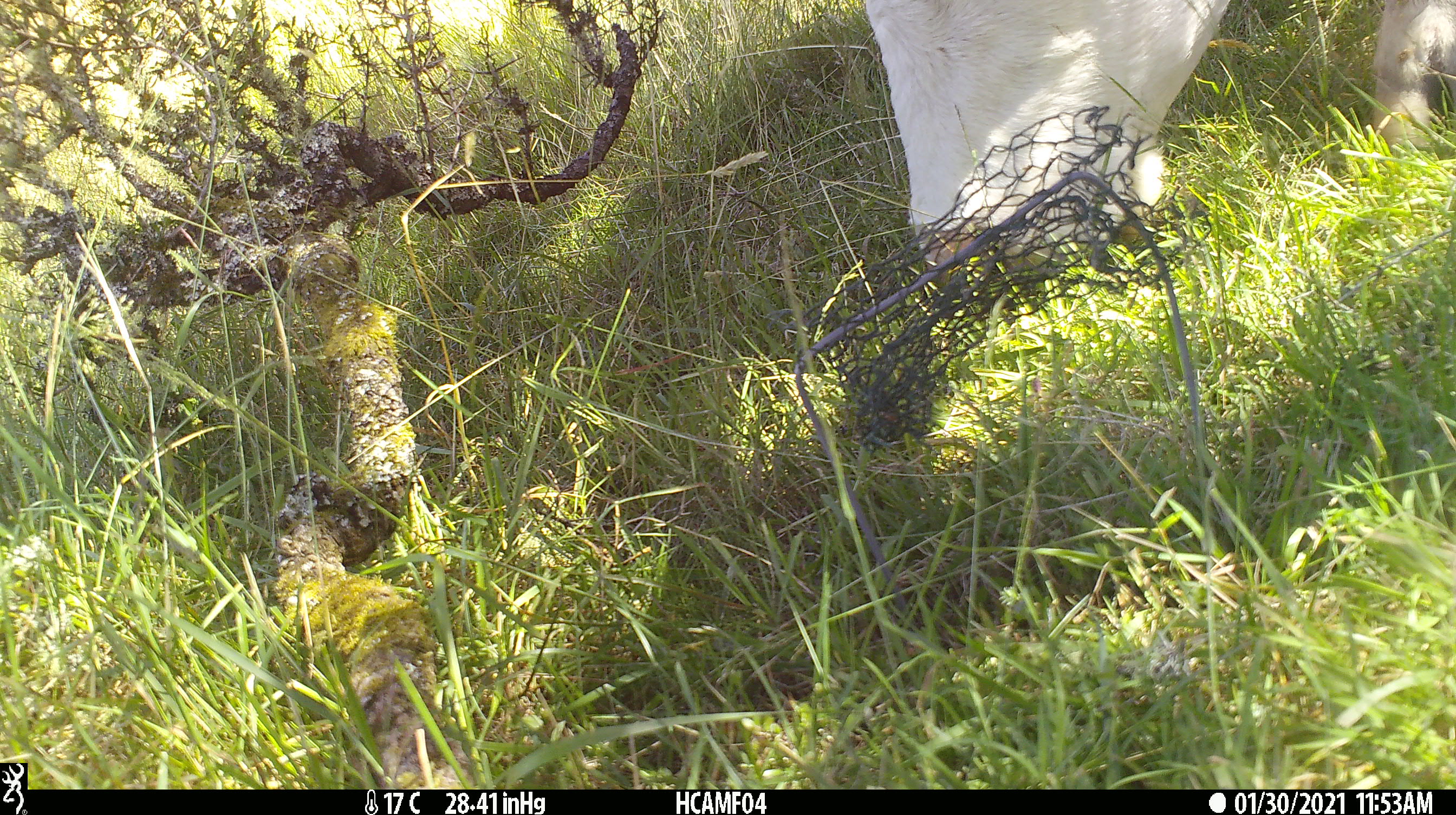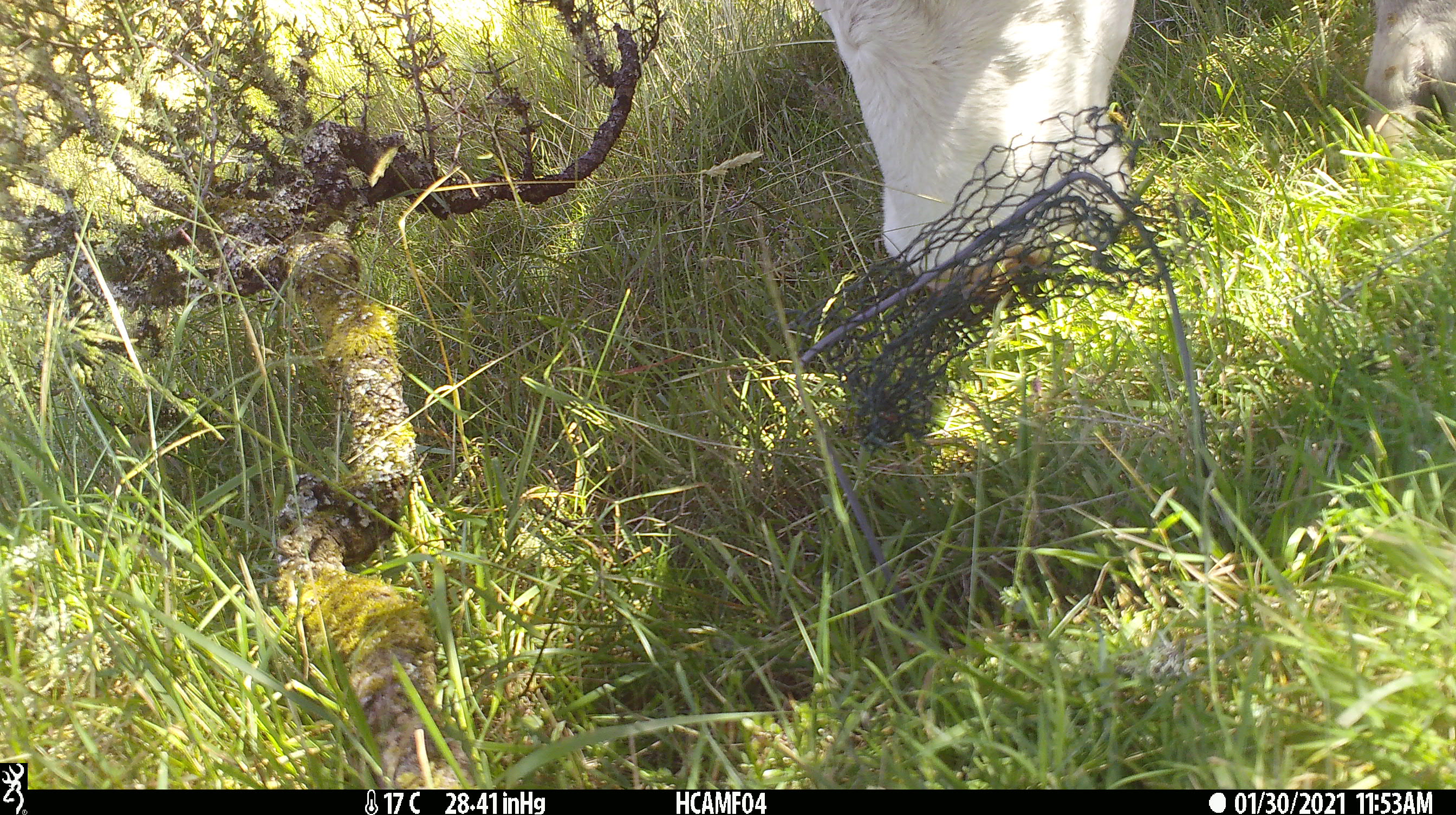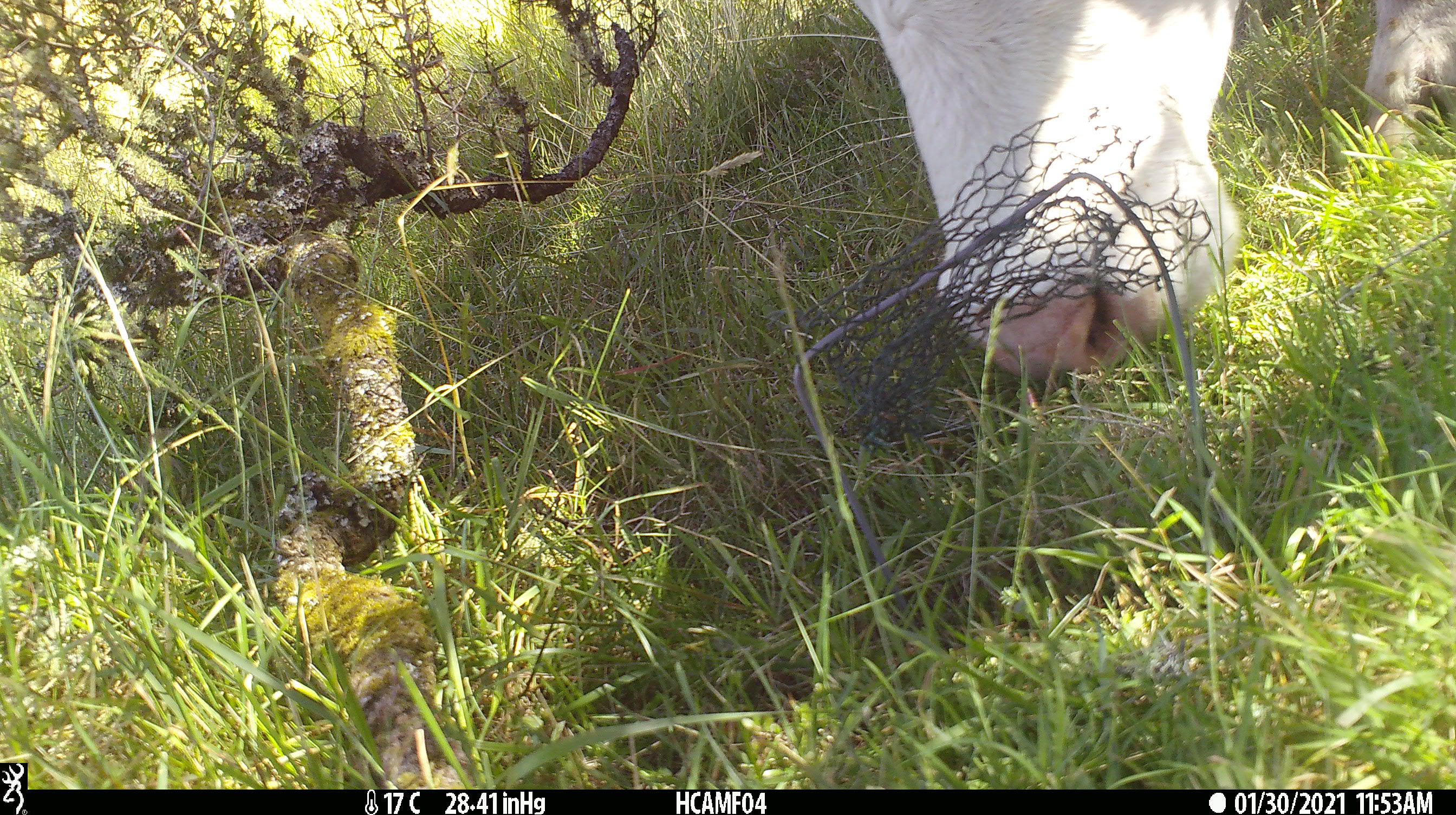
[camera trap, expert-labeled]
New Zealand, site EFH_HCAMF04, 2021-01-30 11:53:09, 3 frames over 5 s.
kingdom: Animalia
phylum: Chordata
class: Mammalia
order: Artiodactyla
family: Bovidae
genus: Bos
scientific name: Bos taurus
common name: domestic cow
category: cow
Cow (domestic cow) (Bos taurus).